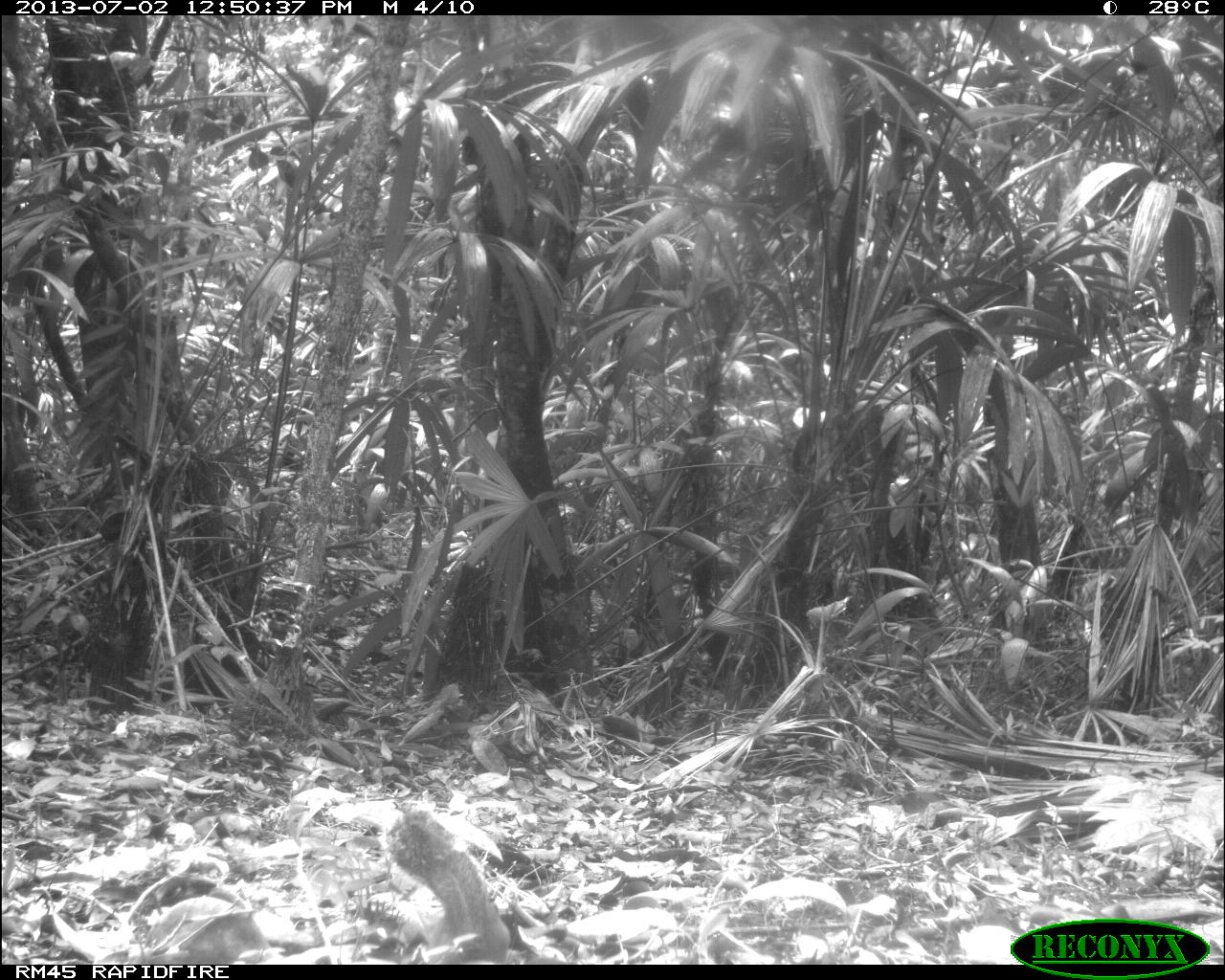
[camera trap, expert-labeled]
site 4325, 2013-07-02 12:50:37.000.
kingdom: Animalia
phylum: Chordata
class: Mammalia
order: Rodentia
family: Sciuridae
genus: Sciurus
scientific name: Sciurus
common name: squirrel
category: sciurus sp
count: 1